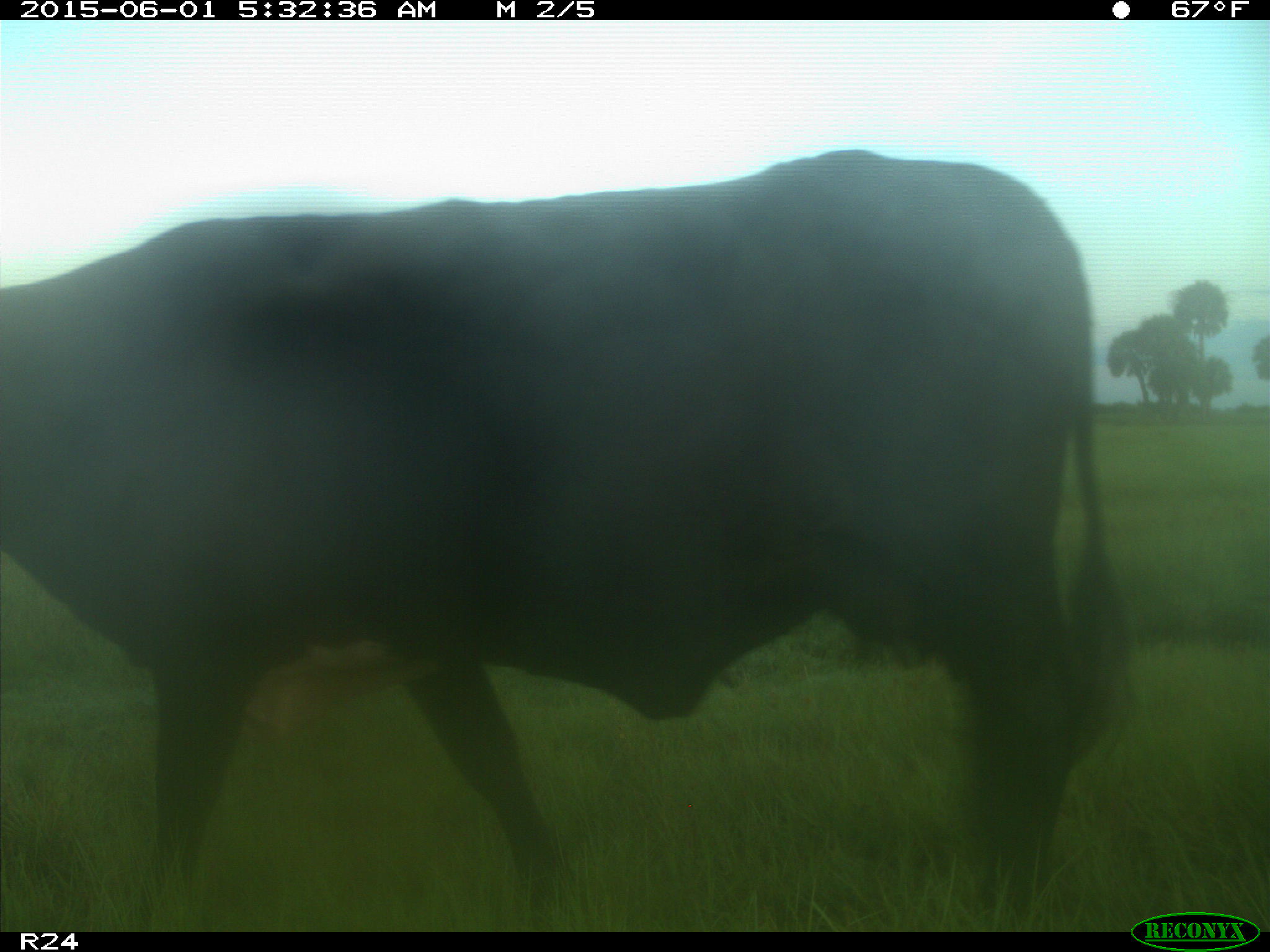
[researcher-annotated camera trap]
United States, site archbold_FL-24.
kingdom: Animalia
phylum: Chordata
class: Mammalia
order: Artiodactyla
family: Bovidae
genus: Bos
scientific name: Bos taurus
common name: domestic cow